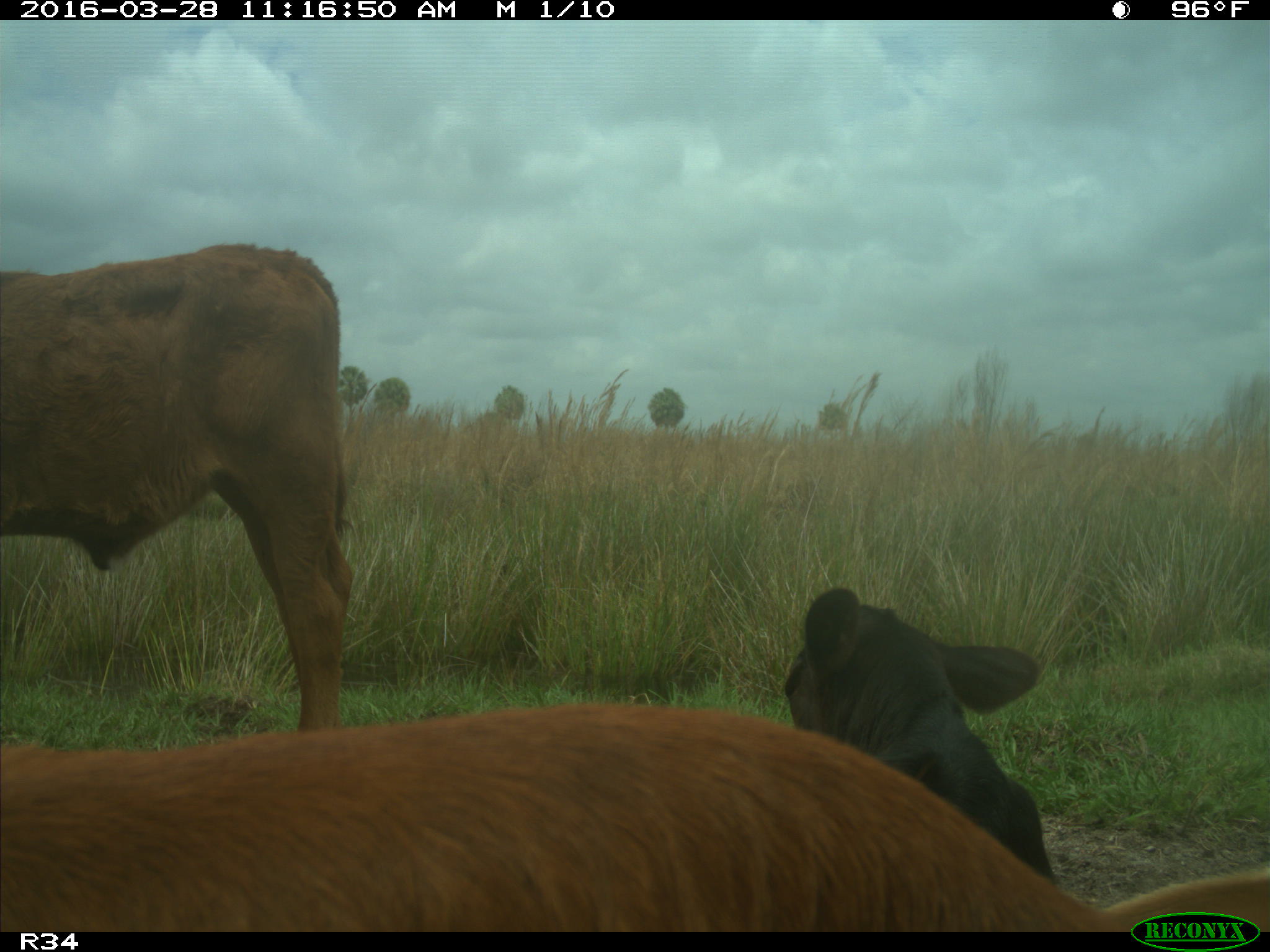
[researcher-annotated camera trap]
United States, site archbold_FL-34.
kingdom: Animalia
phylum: Chordata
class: Mammalia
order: Artiodactyla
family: Bovidae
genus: Bos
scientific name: Bos taurus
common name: domestic cow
Bos taurus (domestic cow).